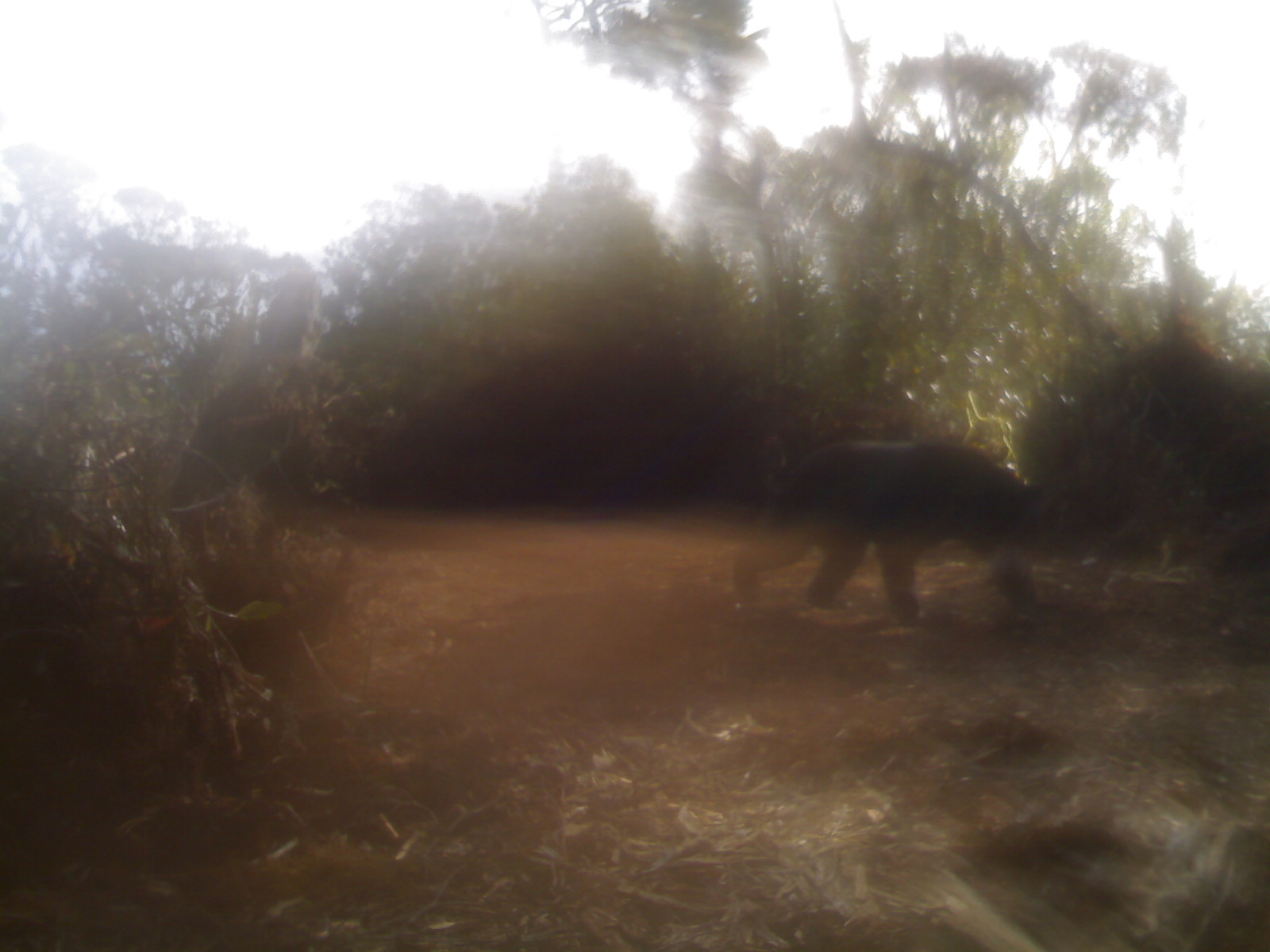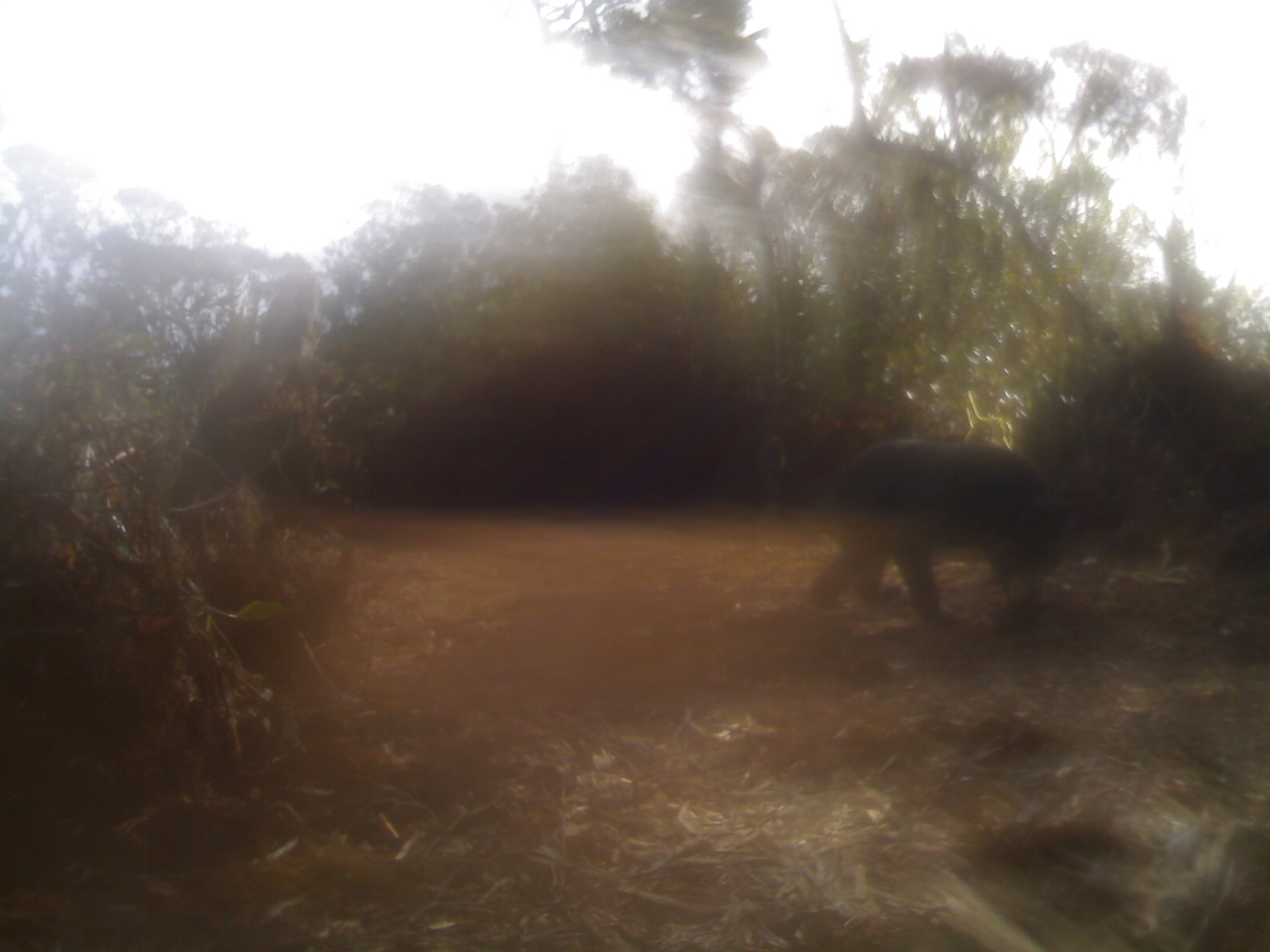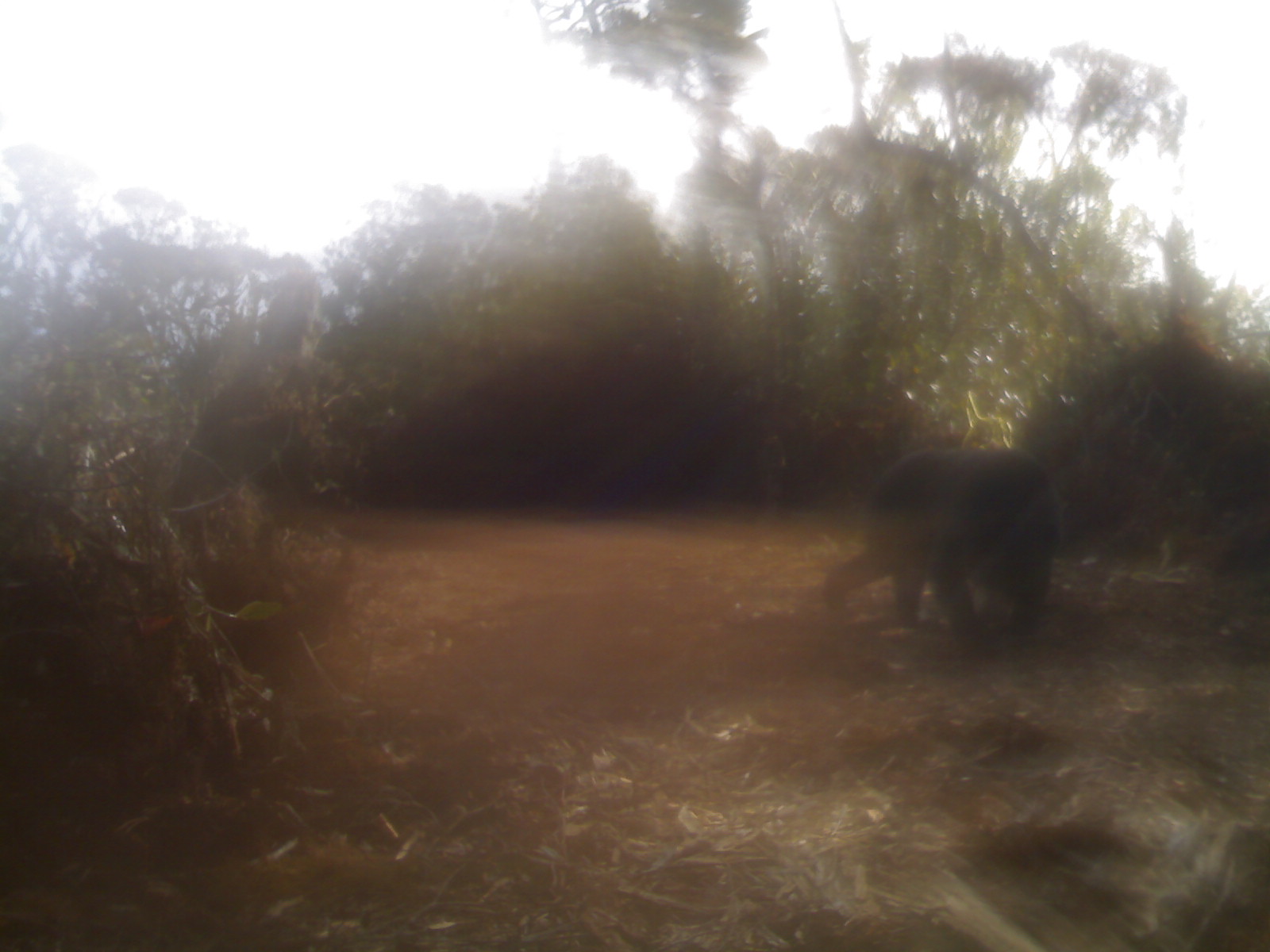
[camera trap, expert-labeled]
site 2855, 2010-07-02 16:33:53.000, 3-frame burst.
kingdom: Animalia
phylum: Chordata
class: Mammalia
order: Carnivora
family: Ursidae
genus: Helarctos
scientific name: Helarctos malayanus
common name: sun bear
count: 1